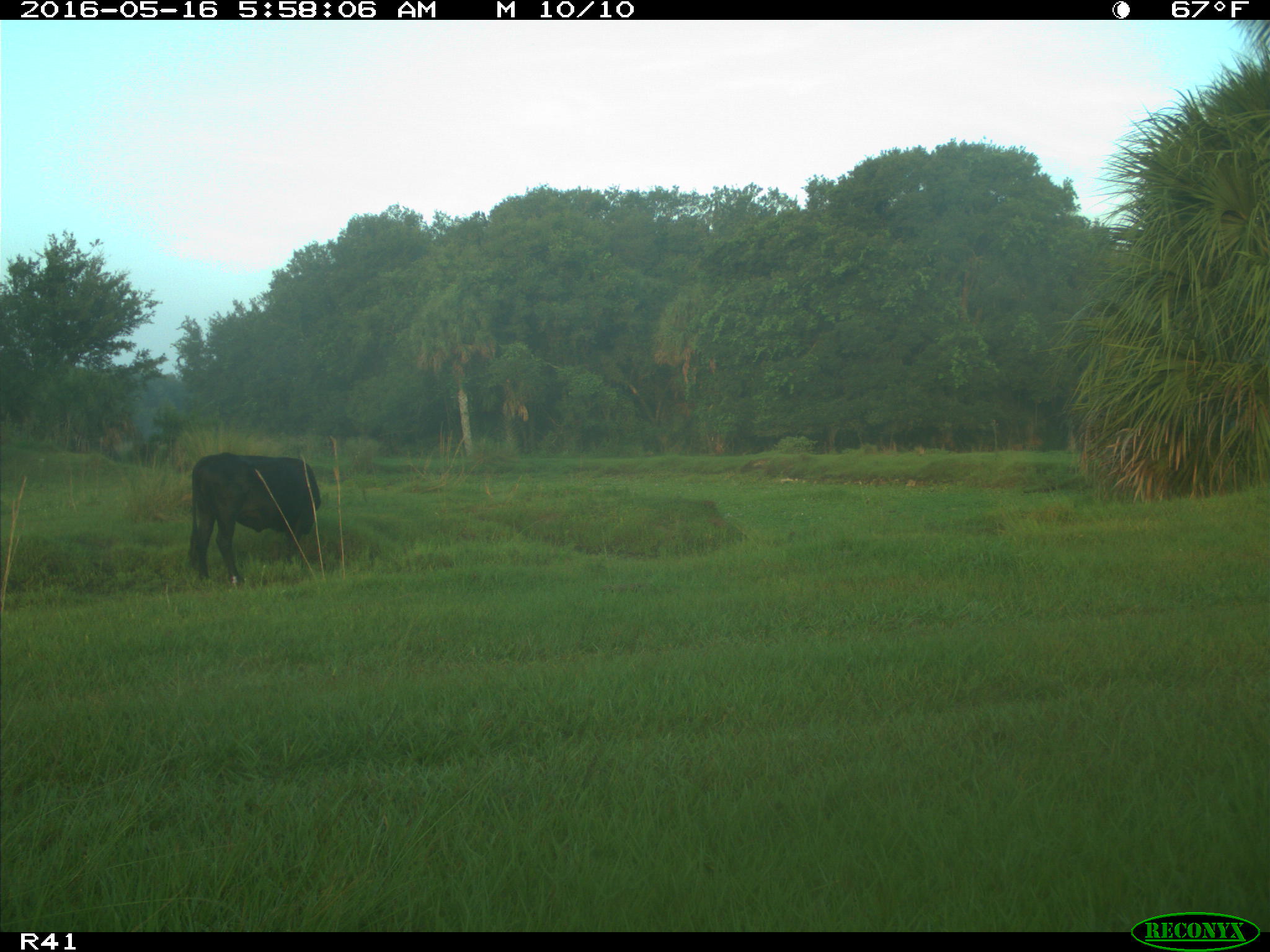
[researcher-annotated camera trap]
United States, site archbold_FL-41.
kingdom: Animalia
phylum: Chordata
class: Mammalia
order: Artiodactyla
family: Bovidae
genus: Bos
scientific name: Bos taurus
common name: domestic cow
Bos taurus (domestic cow).